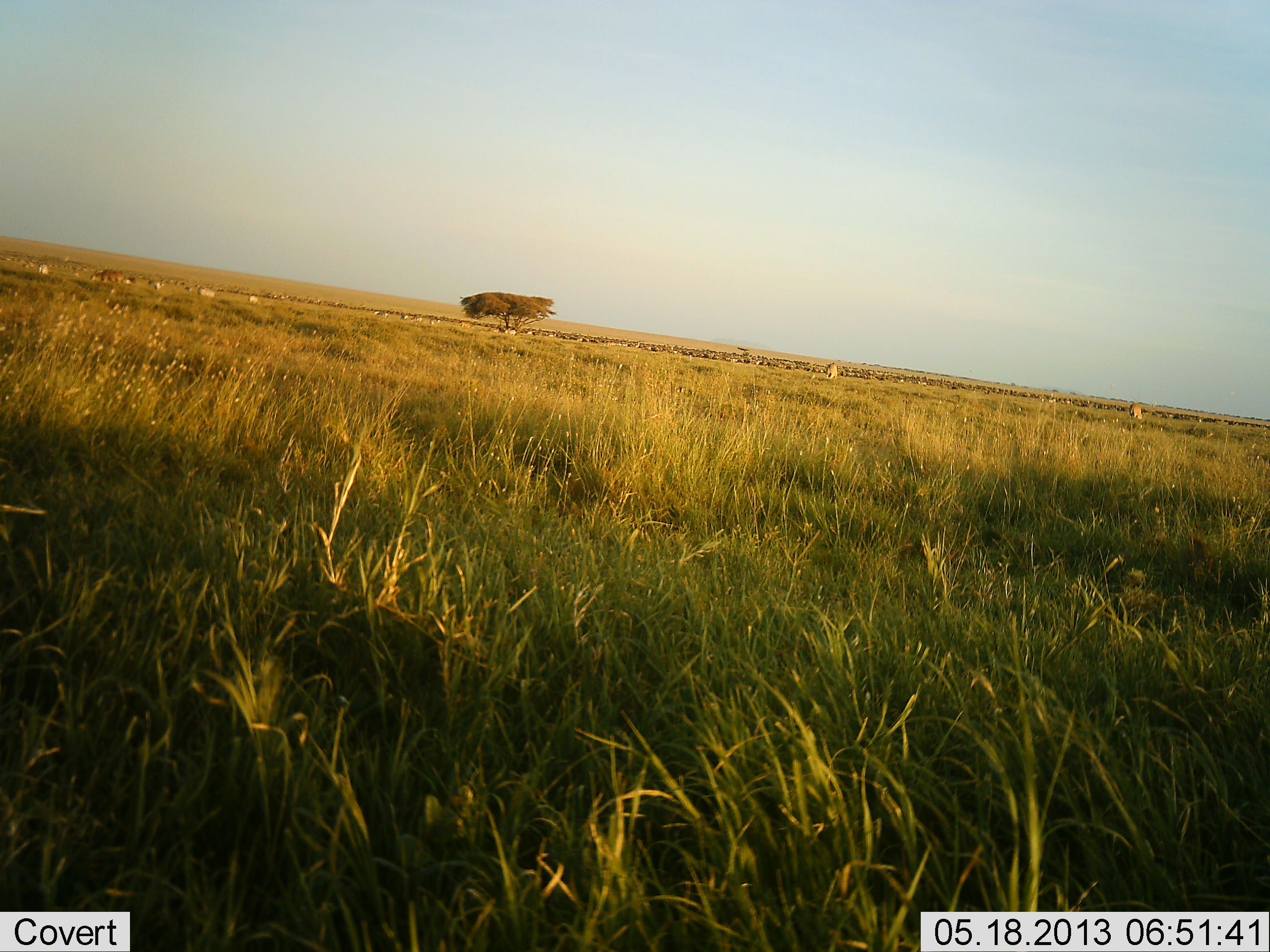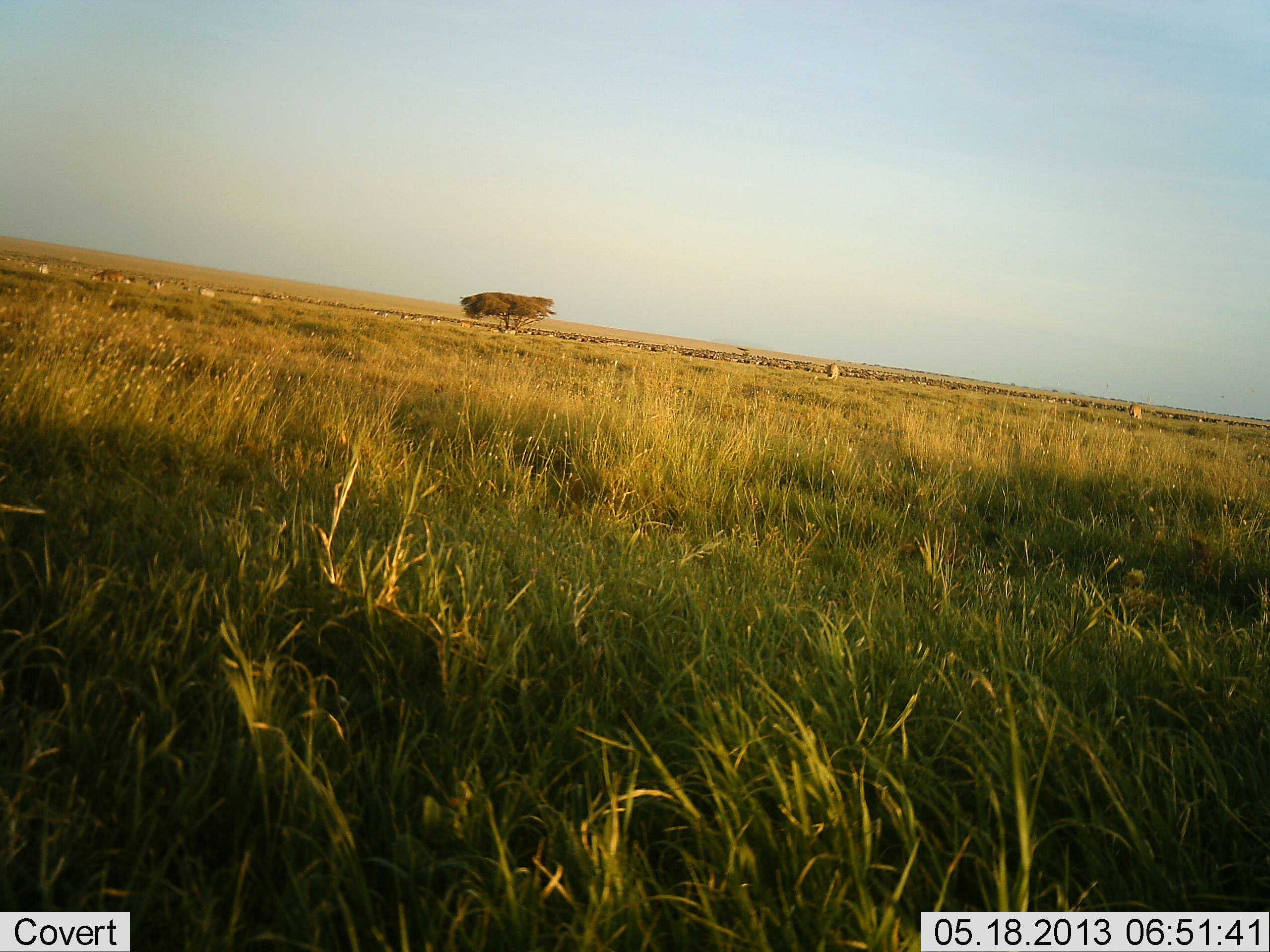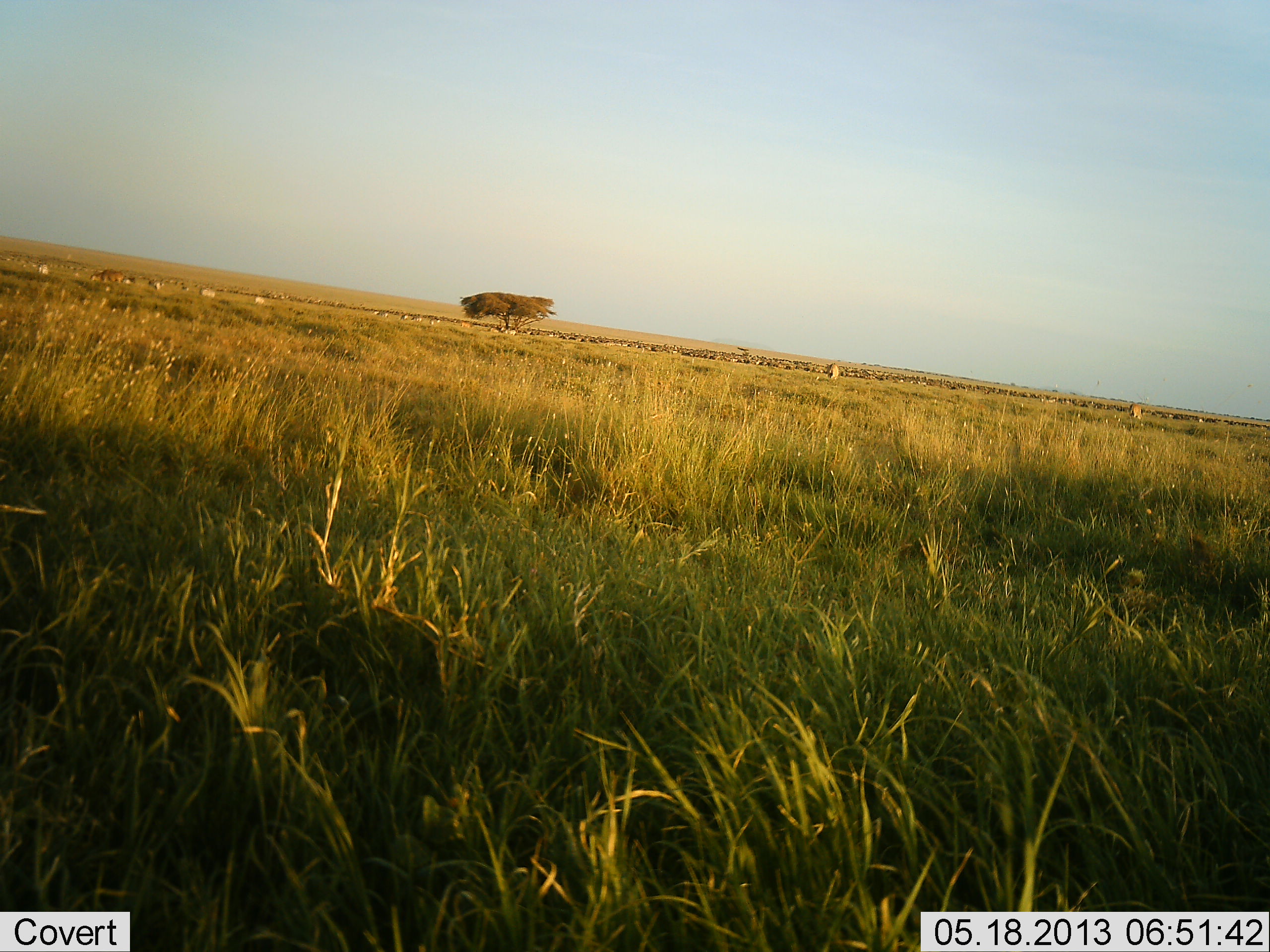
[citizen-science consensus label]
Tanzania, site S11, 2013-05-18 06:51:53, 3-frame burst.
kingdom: Animalia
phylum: Chordata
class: Mammalia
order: Artiodactyla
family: Bovidae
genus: Connochaetes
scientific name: Connochaetes taurinus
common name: blue wildebeest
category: wildebeest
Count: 51+.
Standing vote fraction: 0%.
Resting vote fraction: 0%.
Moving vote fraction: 43%.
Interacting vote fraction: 0%.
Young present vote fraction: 0%.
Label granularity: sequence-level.